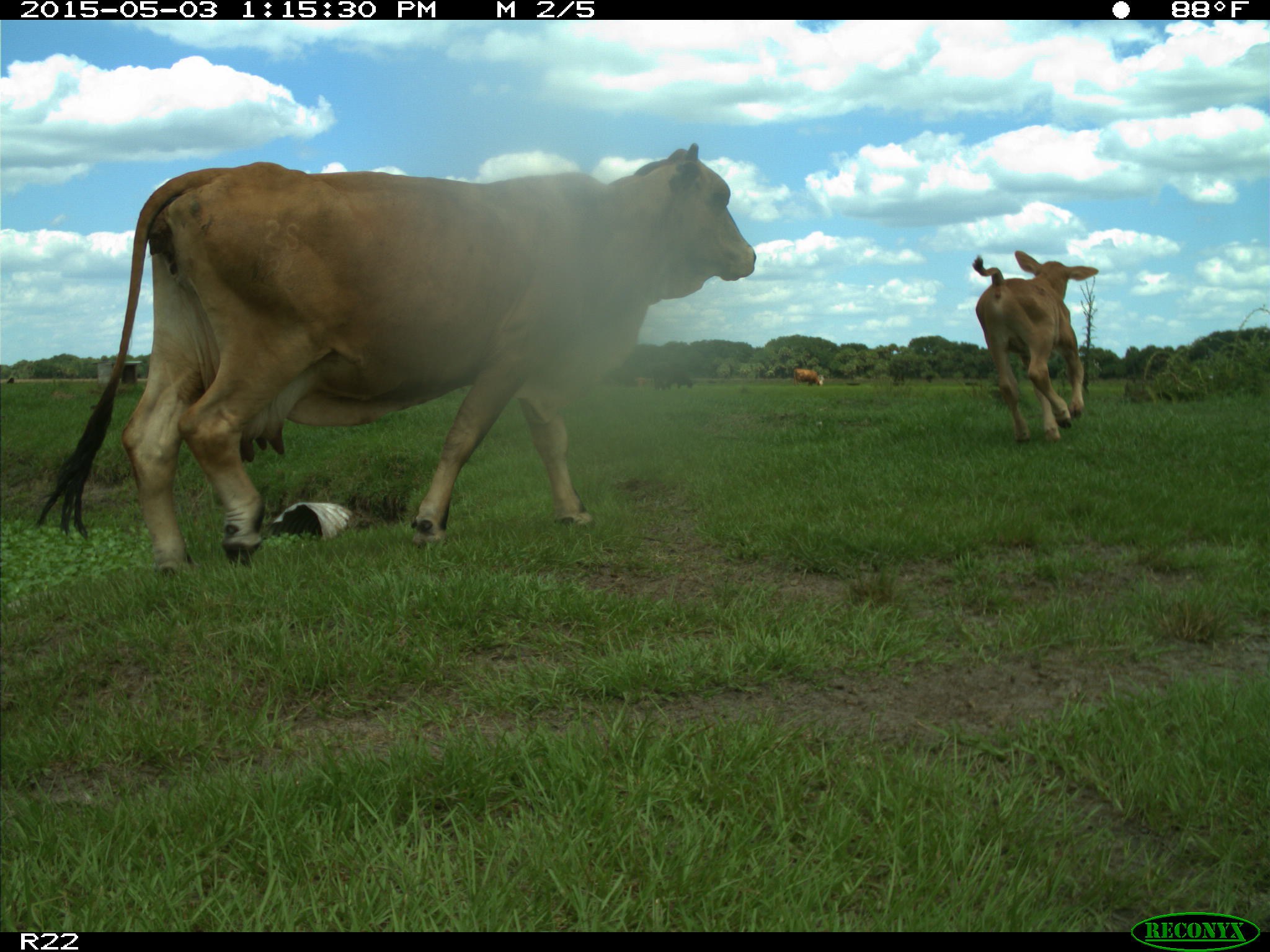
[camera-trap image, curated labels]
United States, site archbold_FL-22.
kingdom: Animalia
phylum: Chordata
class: Mammalia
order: Artiodactyla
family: Bovidae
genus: Bos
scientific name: Bos taurus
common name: domestic cow